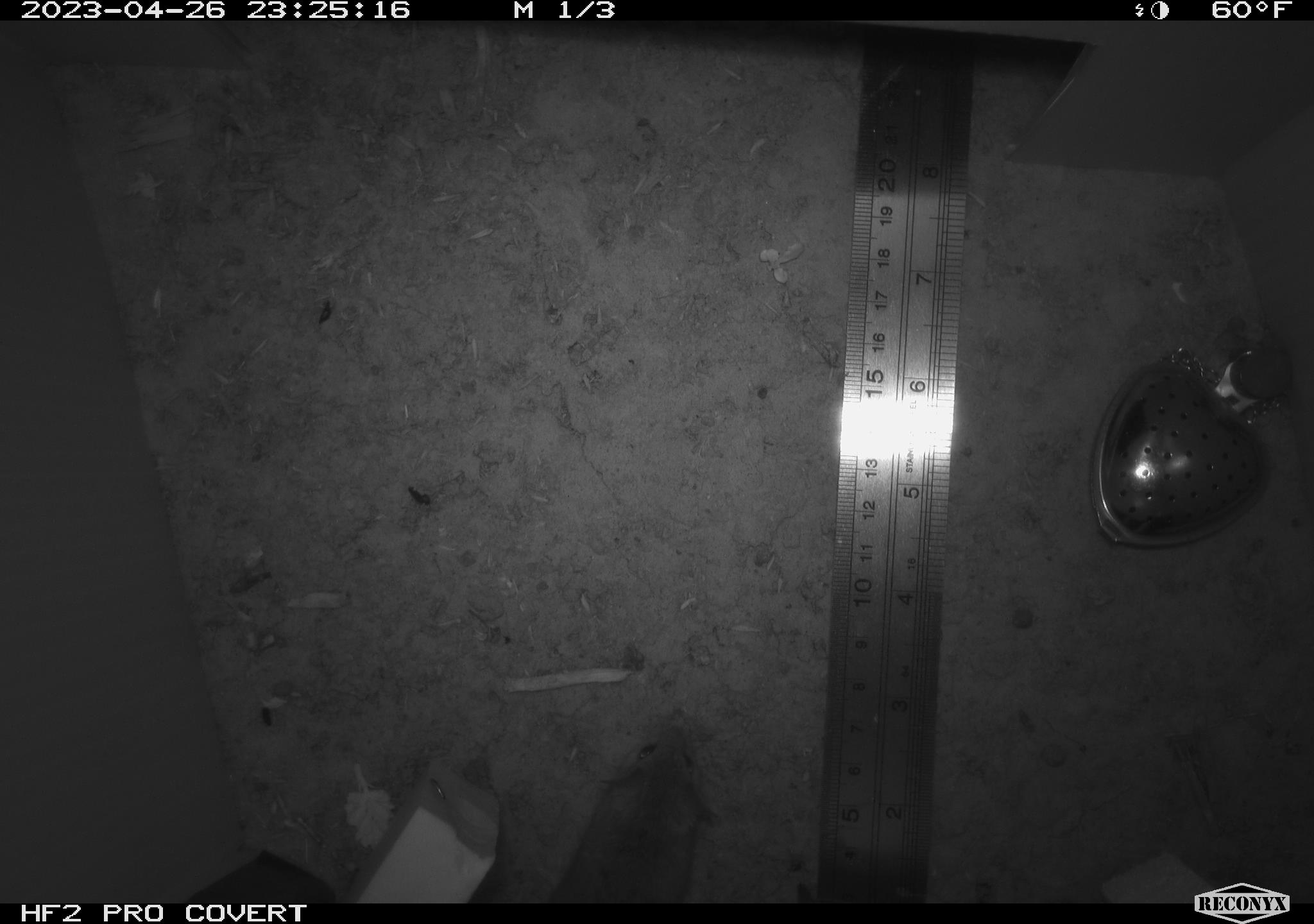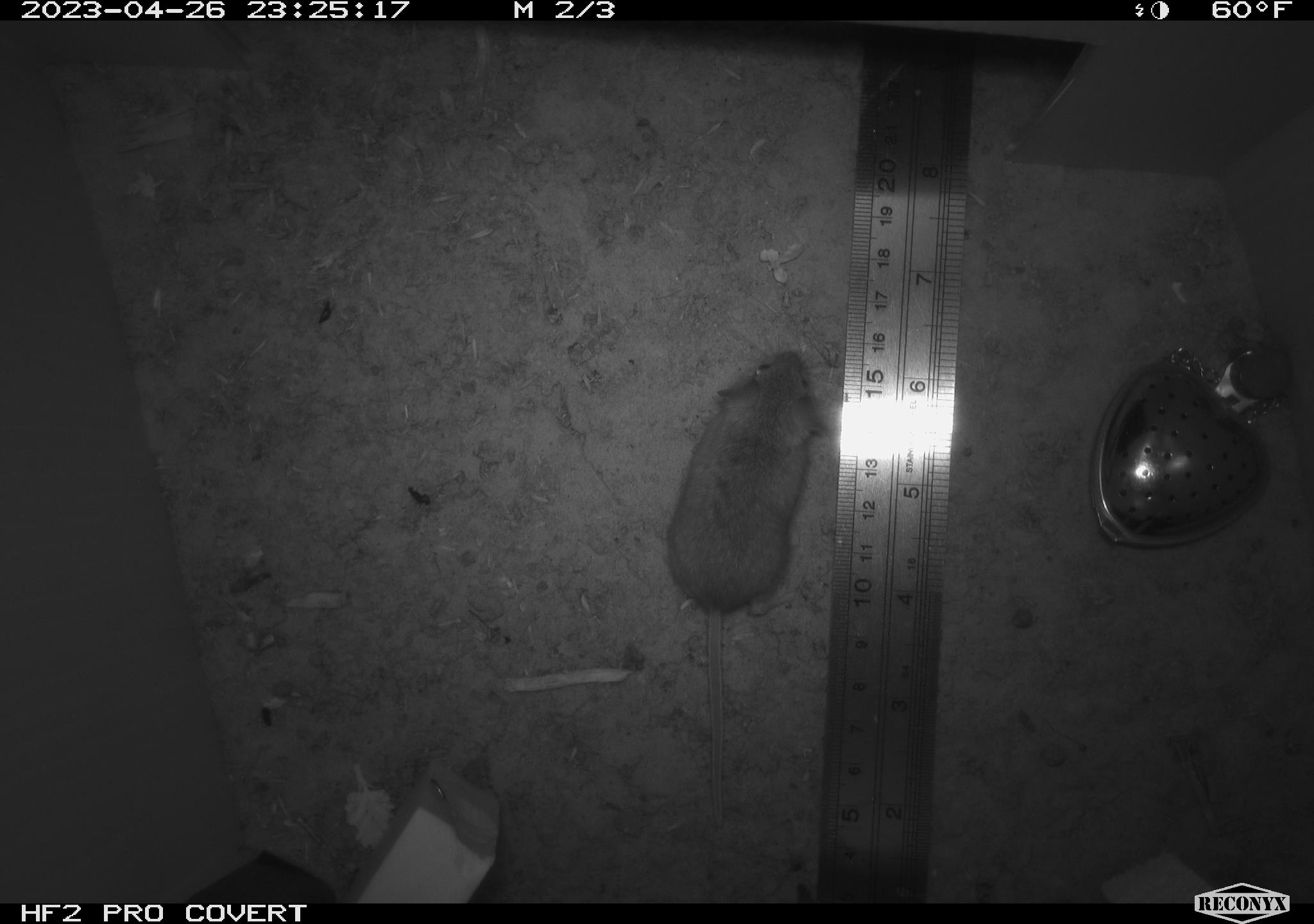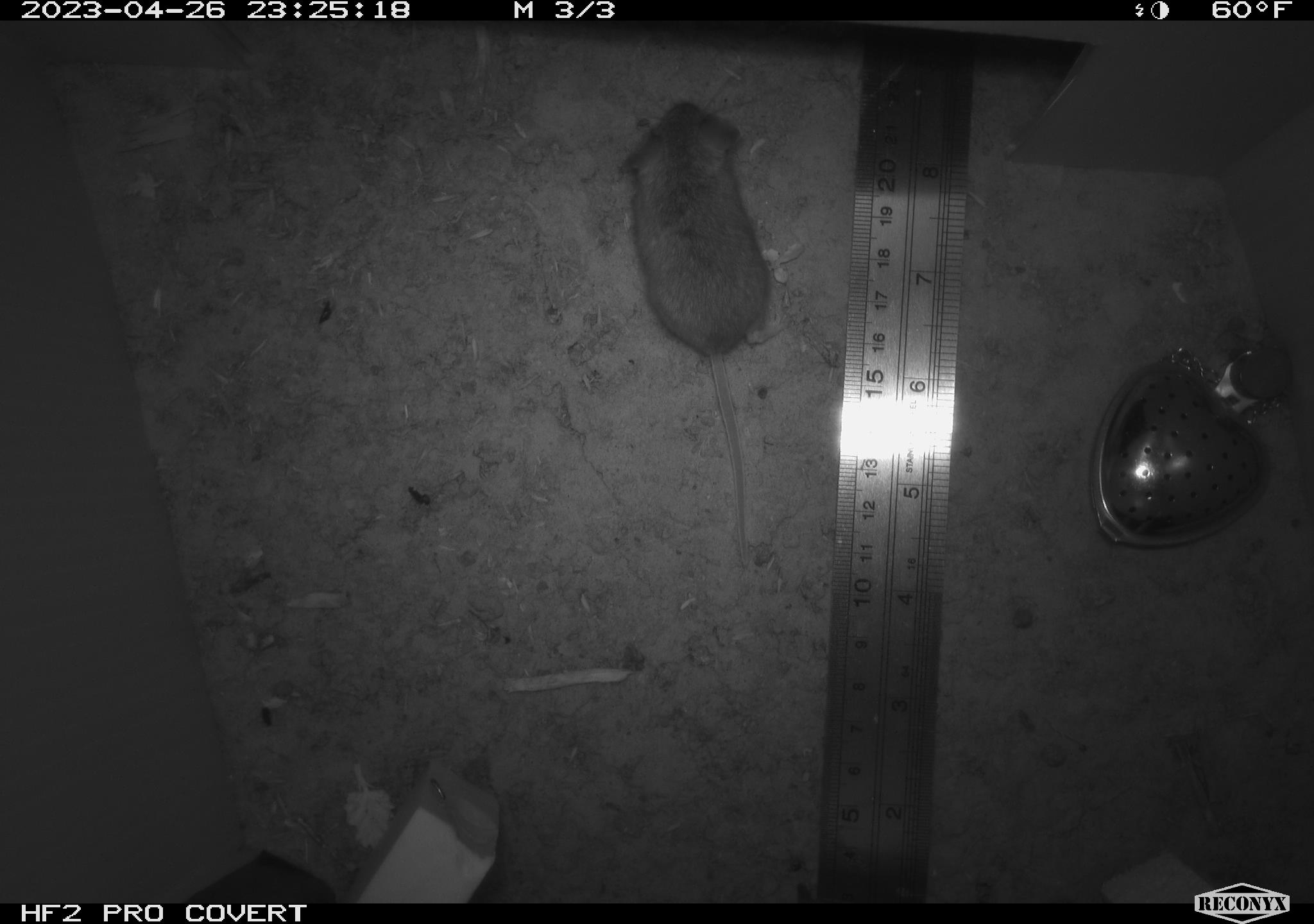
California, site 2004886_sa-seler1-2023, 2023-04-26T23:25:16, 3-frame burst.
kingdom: Animalia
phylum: Chordata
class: Mammalia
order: Rodentia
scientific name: Rodentia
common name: mouse species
Mouse species (Rodentia).